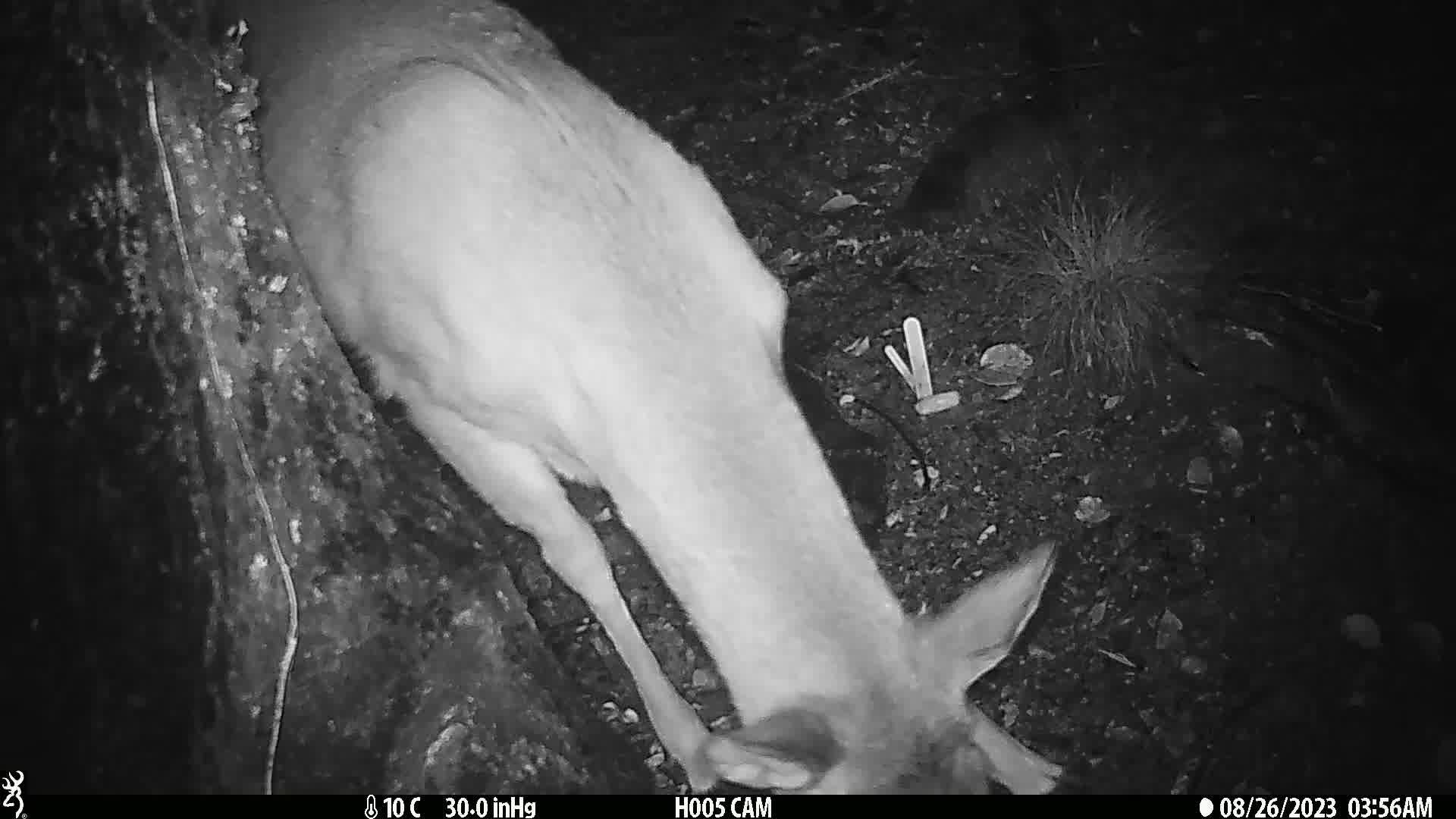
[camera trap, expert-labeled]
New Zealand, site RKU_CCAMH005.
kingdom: Animalia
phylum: Chordata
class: Mammalia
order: Artiodactyla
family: Cervidae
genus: Odocoileus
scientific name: Odocoileus virginianus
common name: white-tailed deer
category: white tailed deer